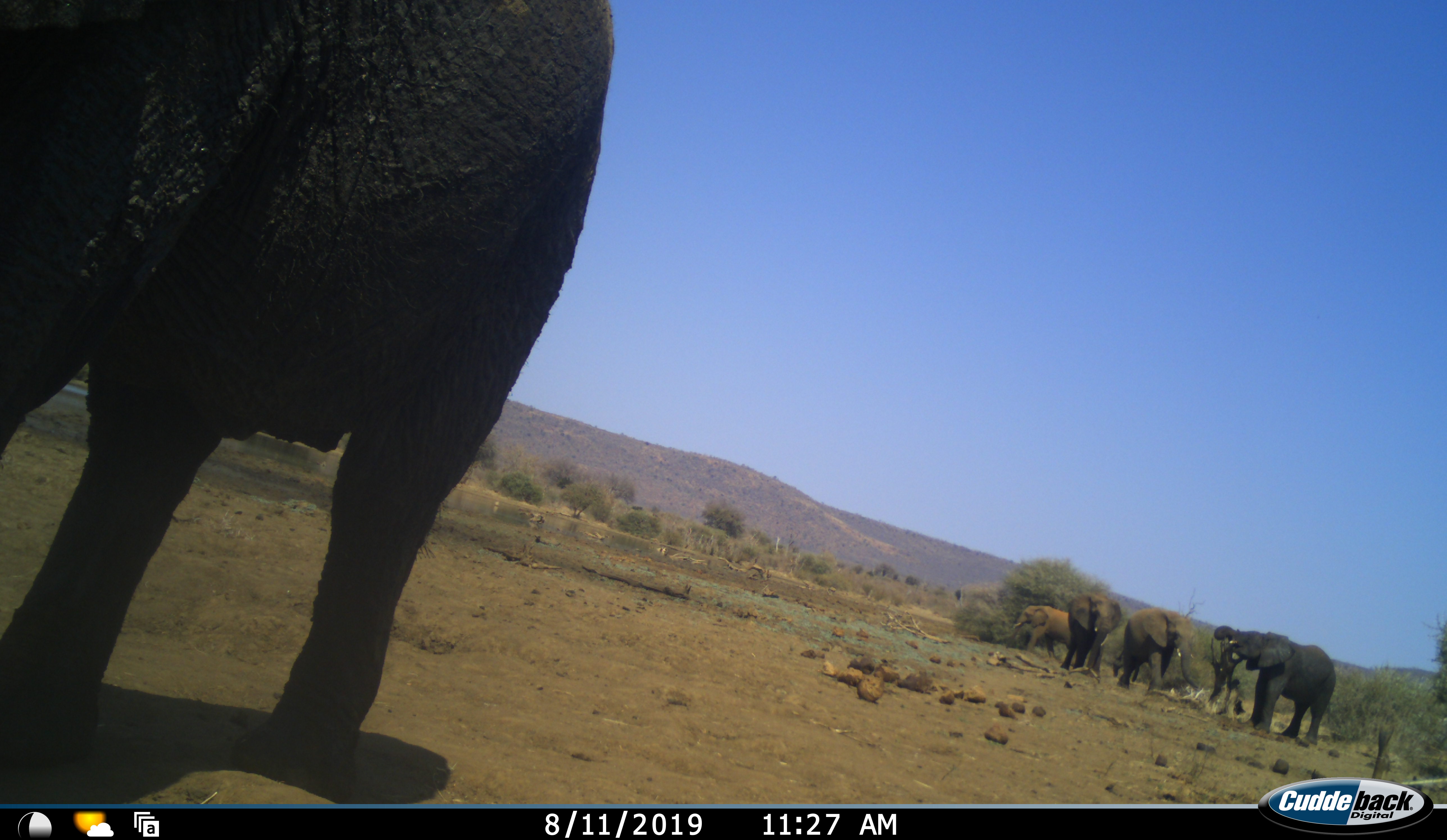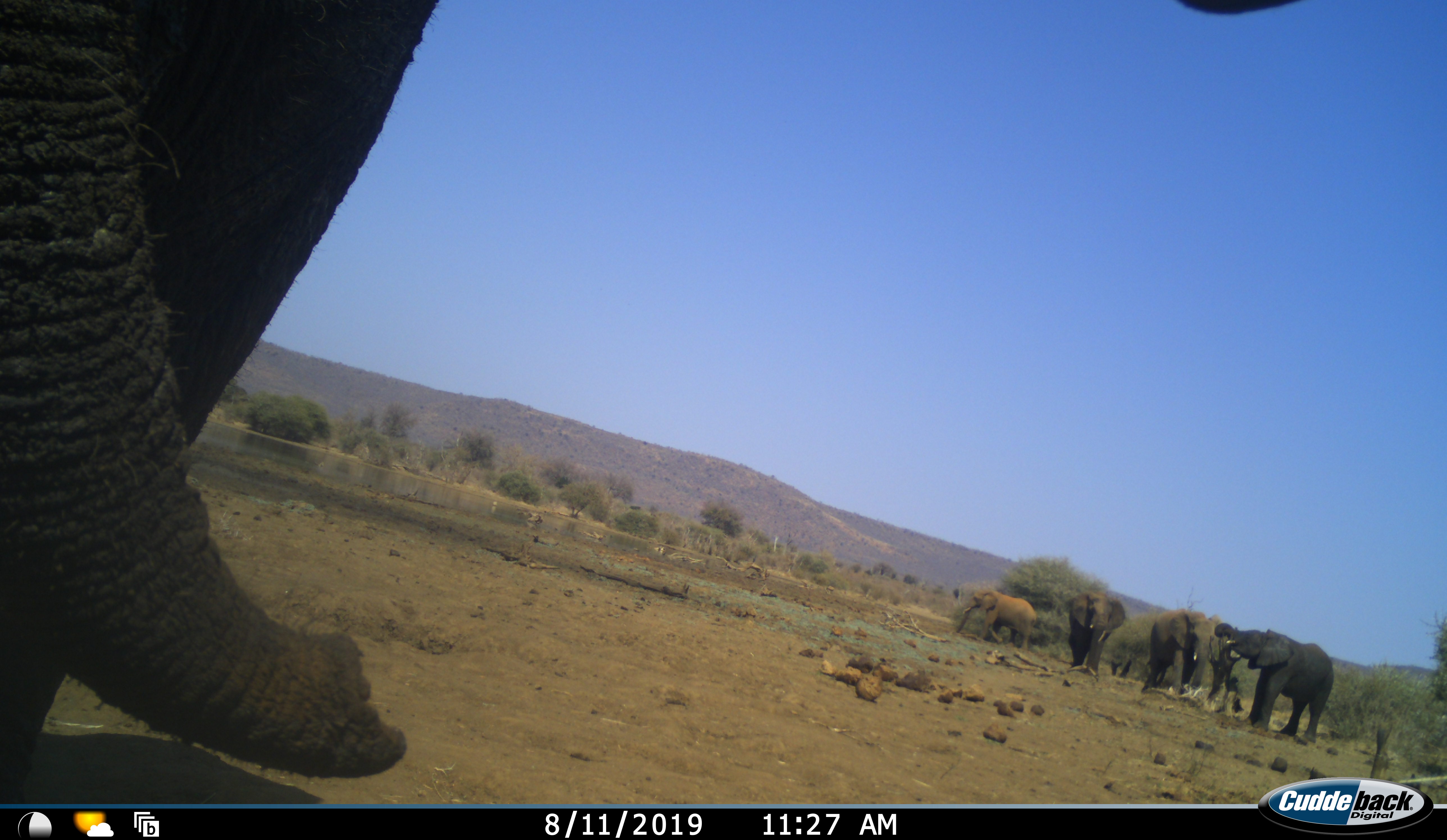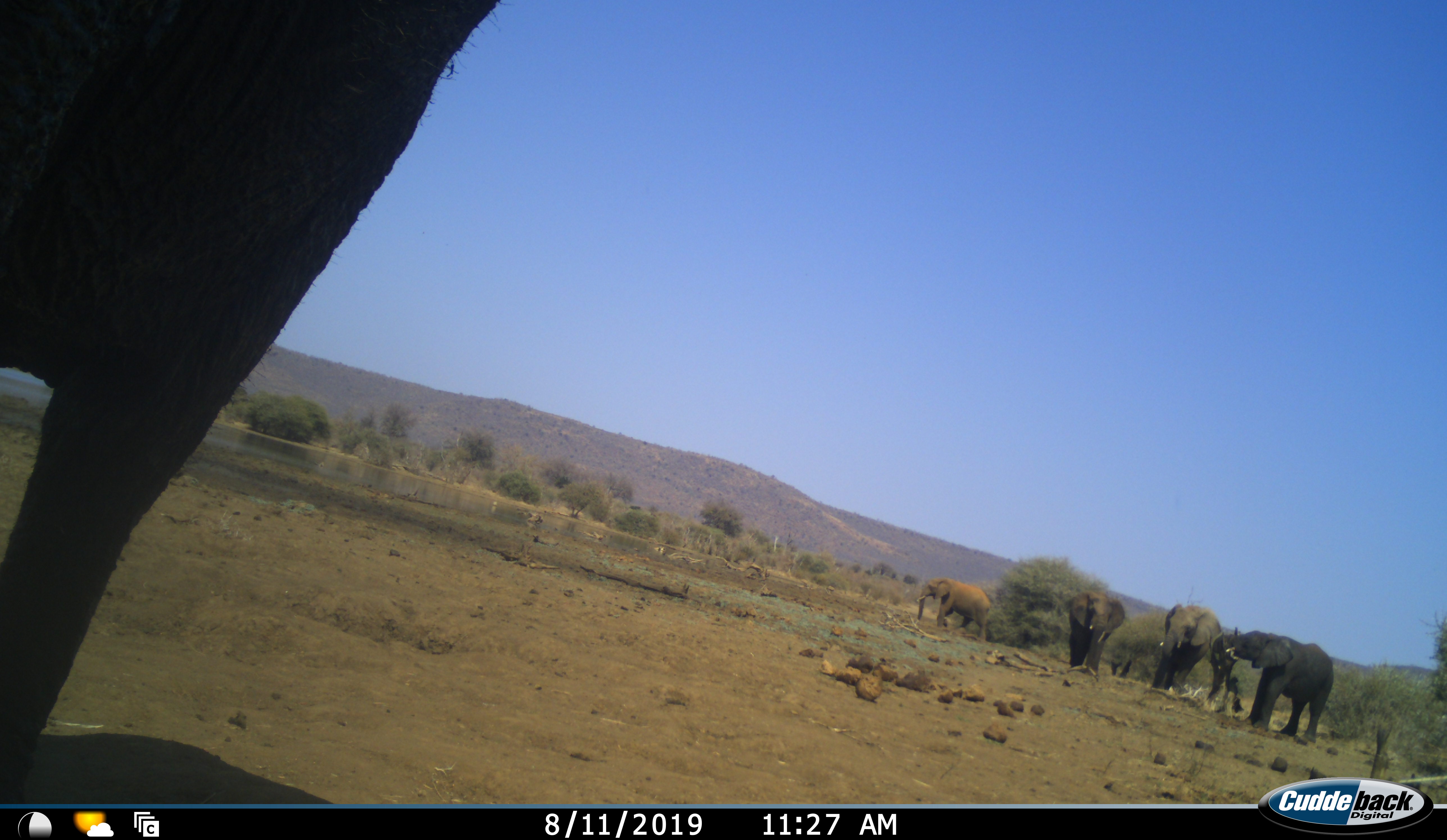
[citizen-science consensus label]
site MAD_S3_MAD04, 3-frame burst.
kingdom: Animalia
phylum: Chordata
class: Mammalia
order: Proboscidea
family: Elephantidae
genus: Loxodonta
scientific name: Loxodonta africana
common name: african bush elephant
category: elephant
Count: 6.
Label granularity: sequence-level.